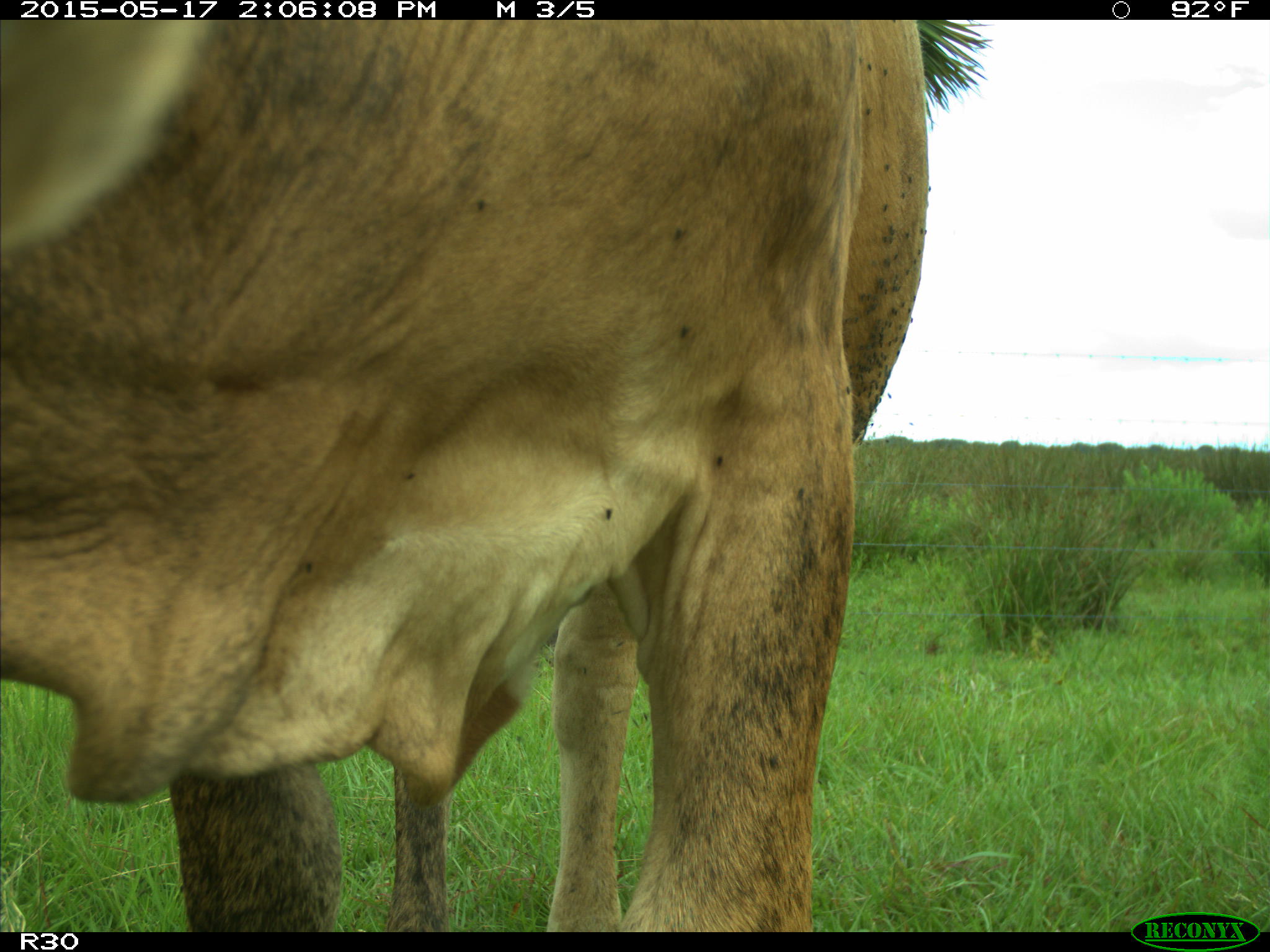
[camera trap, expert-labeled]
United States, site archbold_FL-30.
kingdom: Animalia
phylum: Chordata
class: Mammalia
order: Artiodactyla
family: Bovidae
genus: Bos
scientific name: Bos taurus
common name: domestic cow